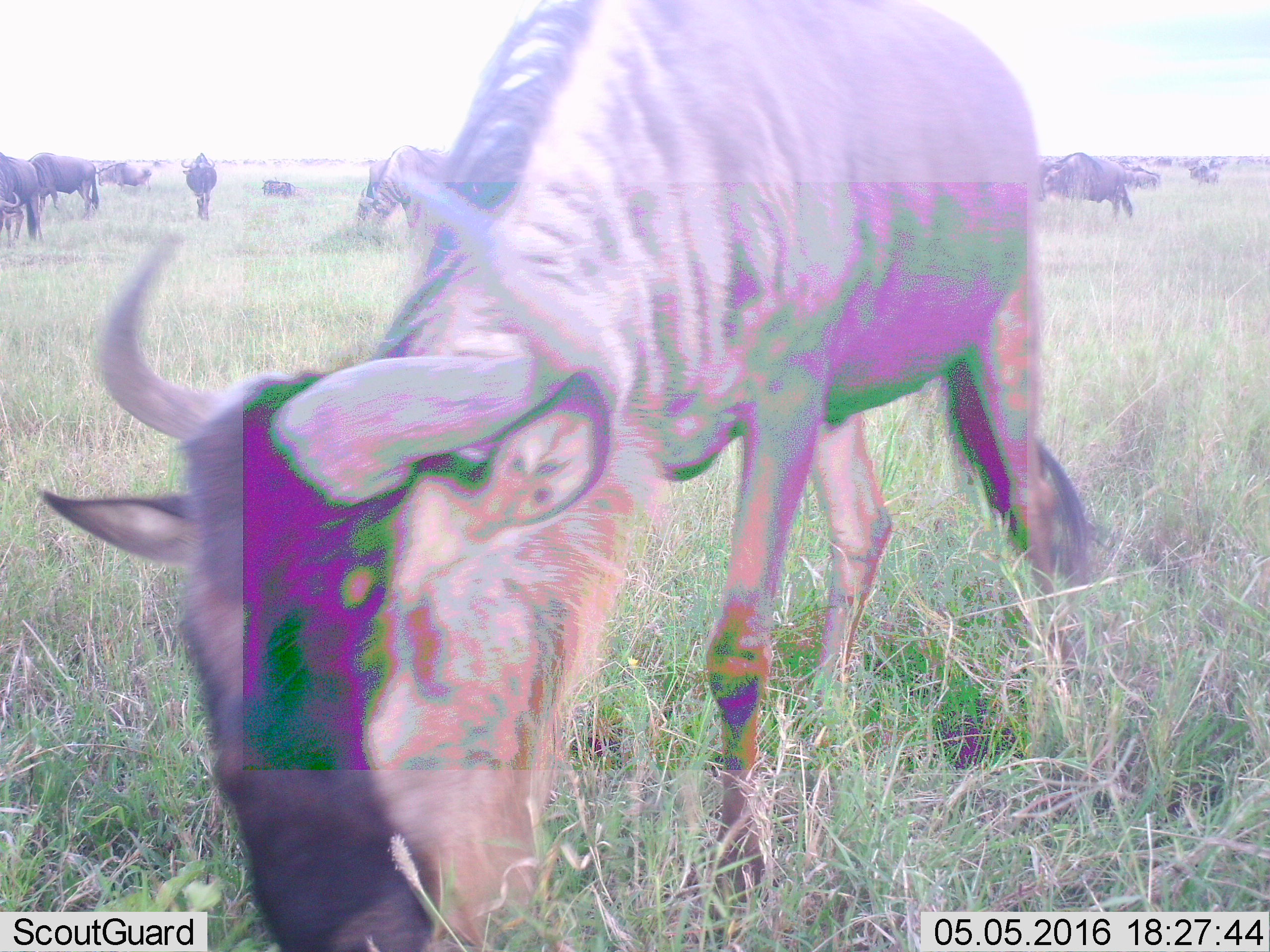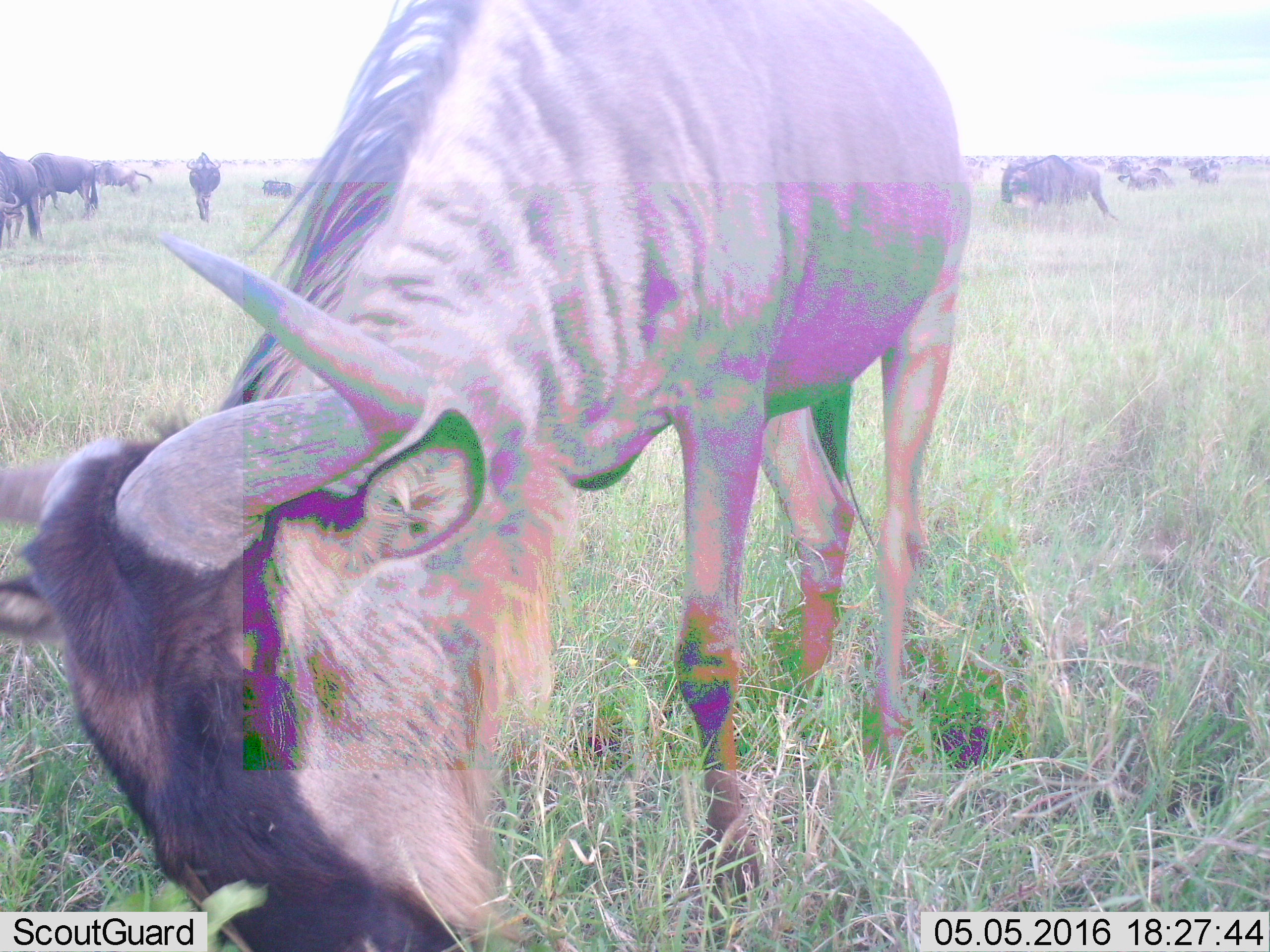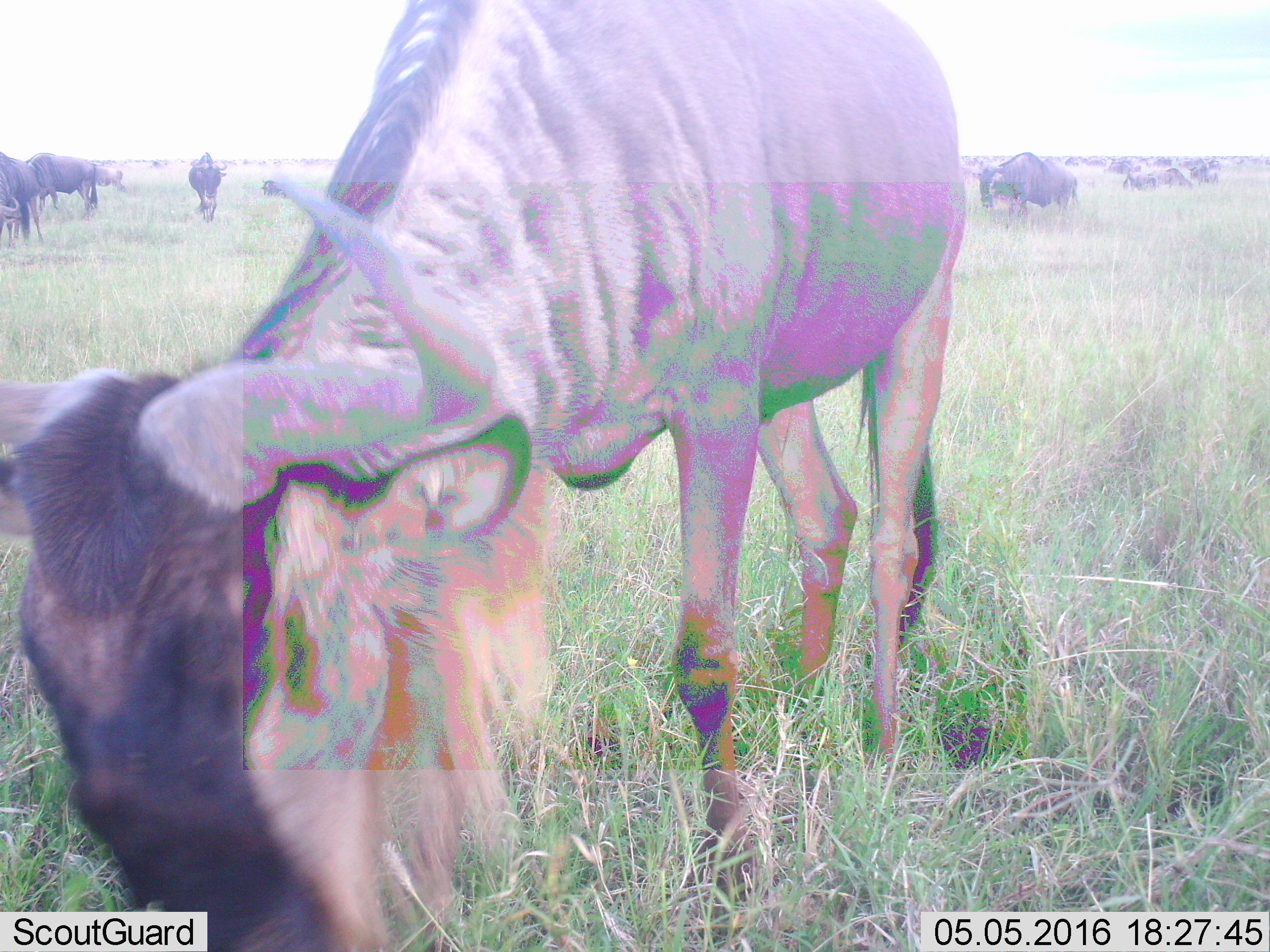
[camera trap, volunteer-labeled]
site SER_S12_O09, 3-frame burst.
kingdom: Animalia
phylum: Chordata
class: Mammalia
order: Artiodactyla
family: Bovidae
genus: Connochaetes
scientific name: Connochaetes taurinus taurinus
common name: blue wildebeest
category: wildebeestblue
Wildebeestblue (blue wildebeest) (Connochaetes taurinus taurinus), count 11-50. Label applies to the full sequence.